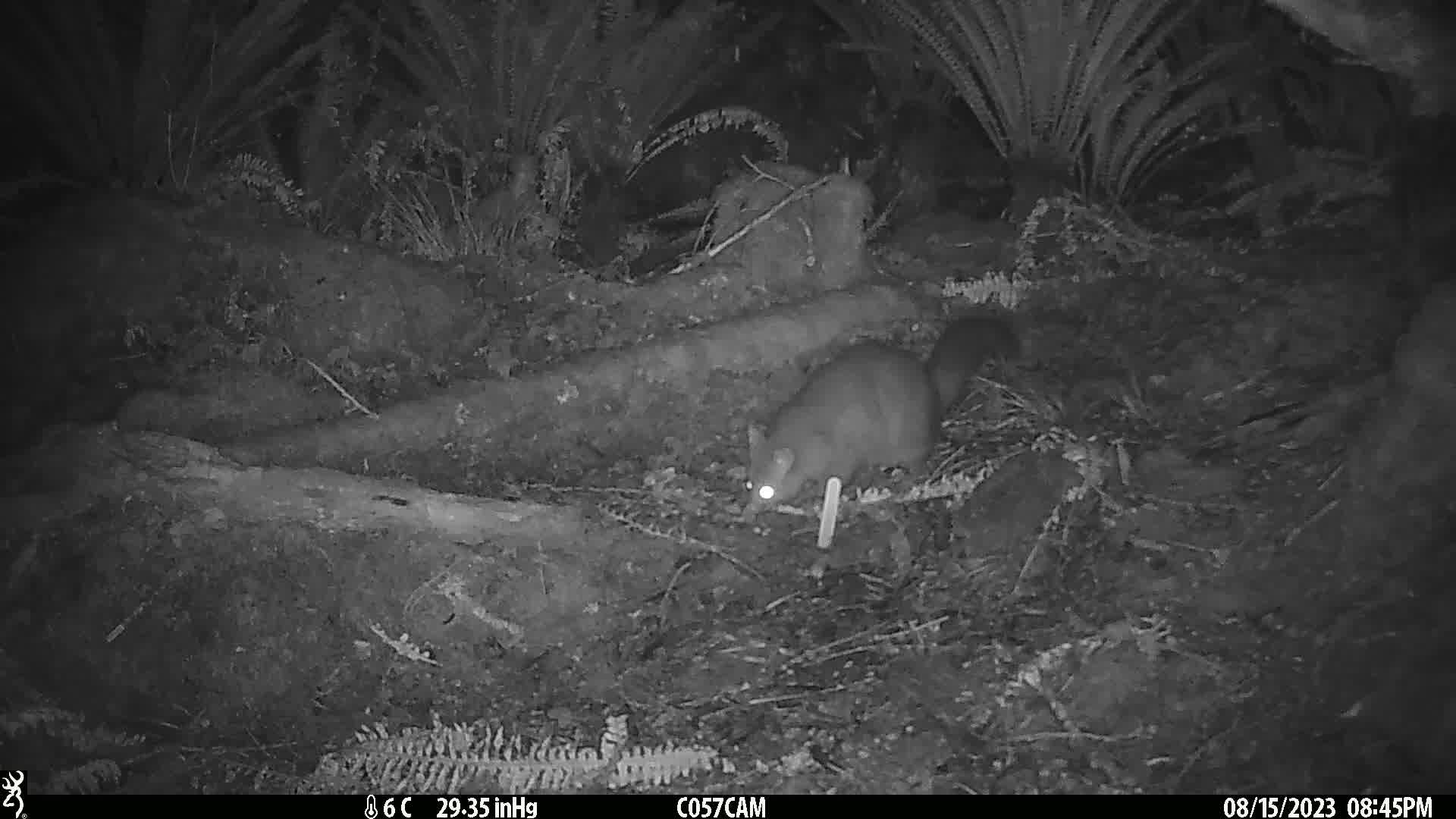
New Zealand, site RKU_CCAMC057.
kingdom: Animalia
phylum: Chordata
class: Mammalia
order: Diprotodontia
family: Phalangeridae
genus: Trichosurus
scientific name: Trichosurus vulpecula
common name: common brushtail possum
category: possum